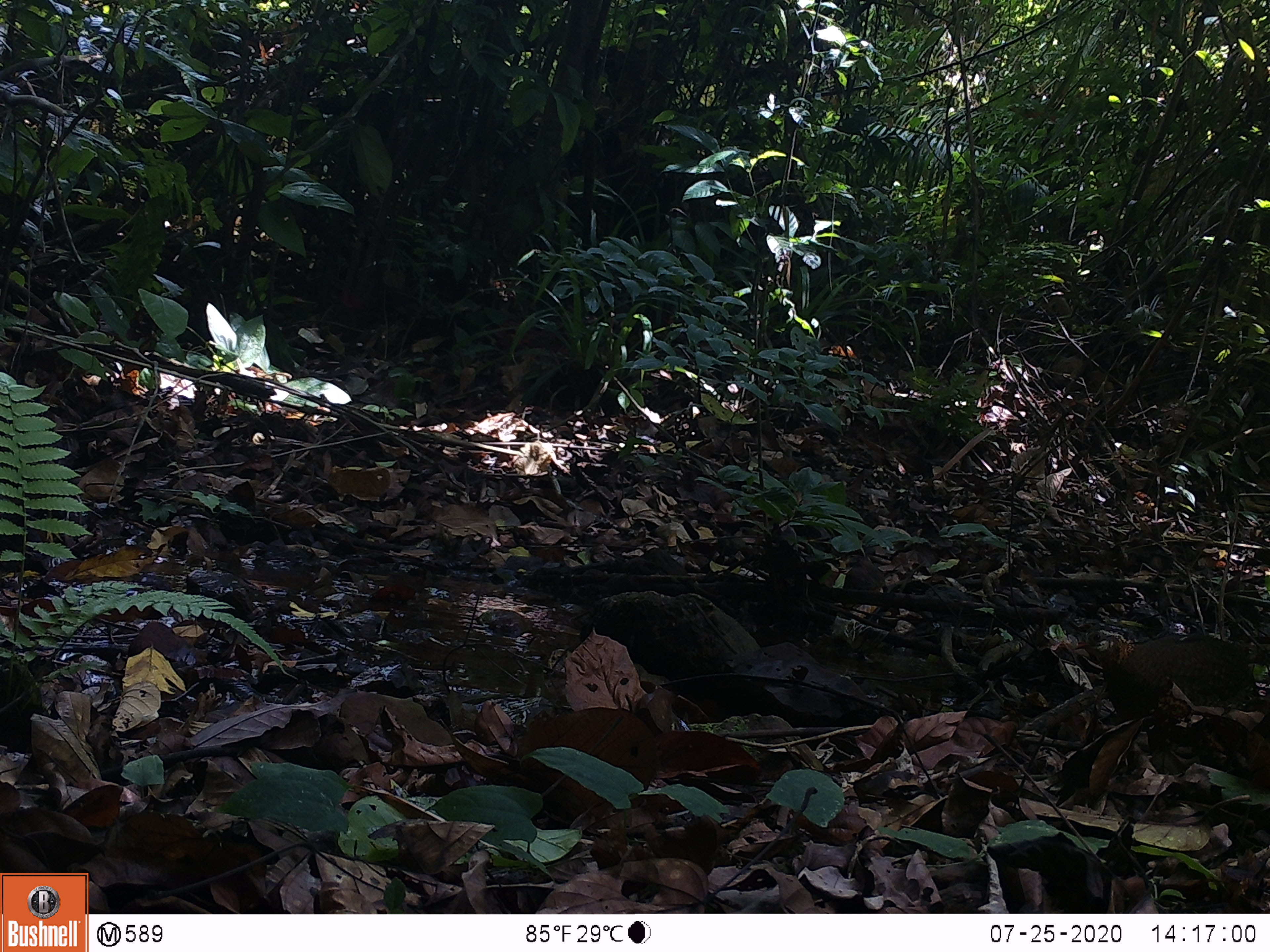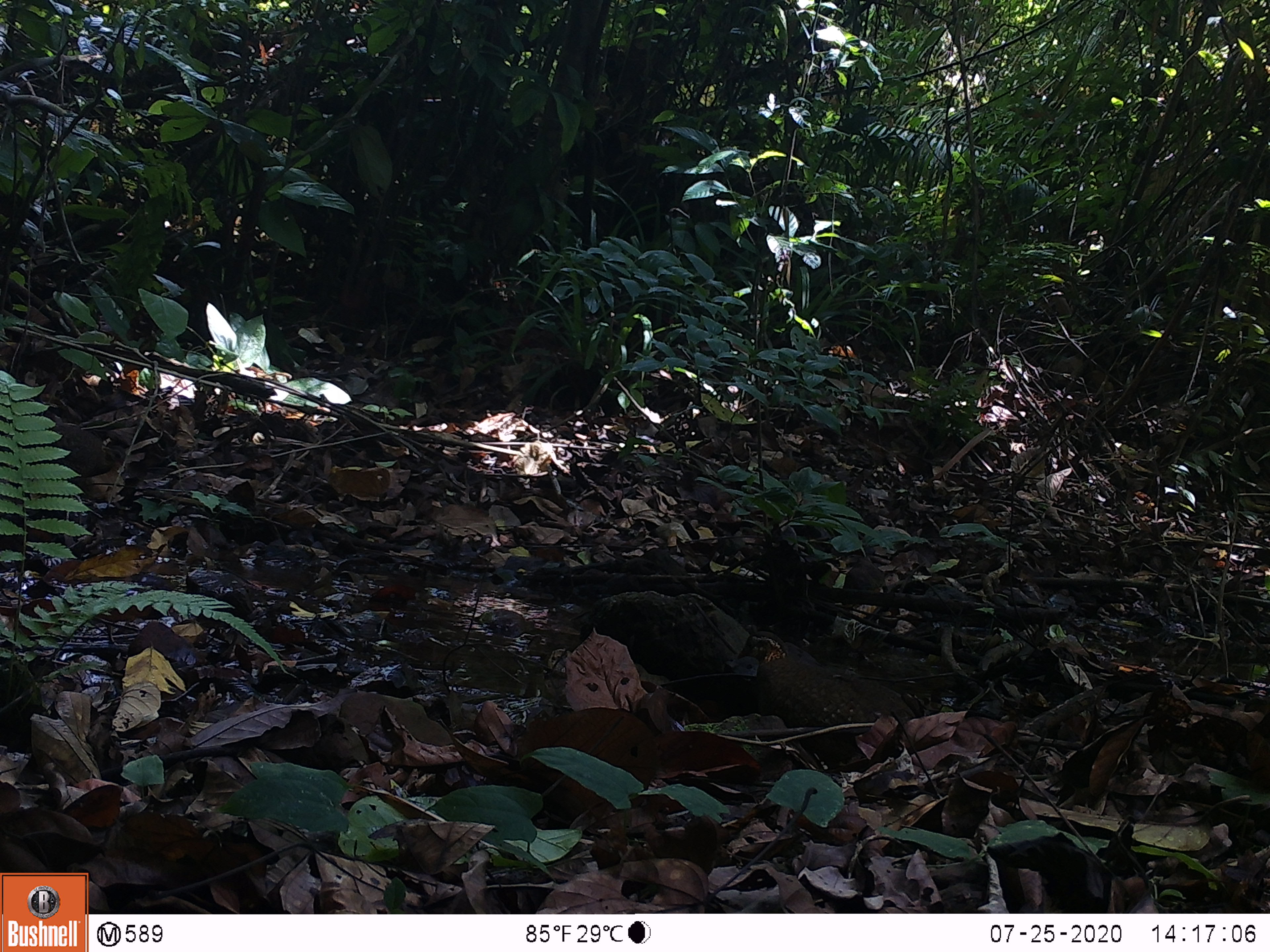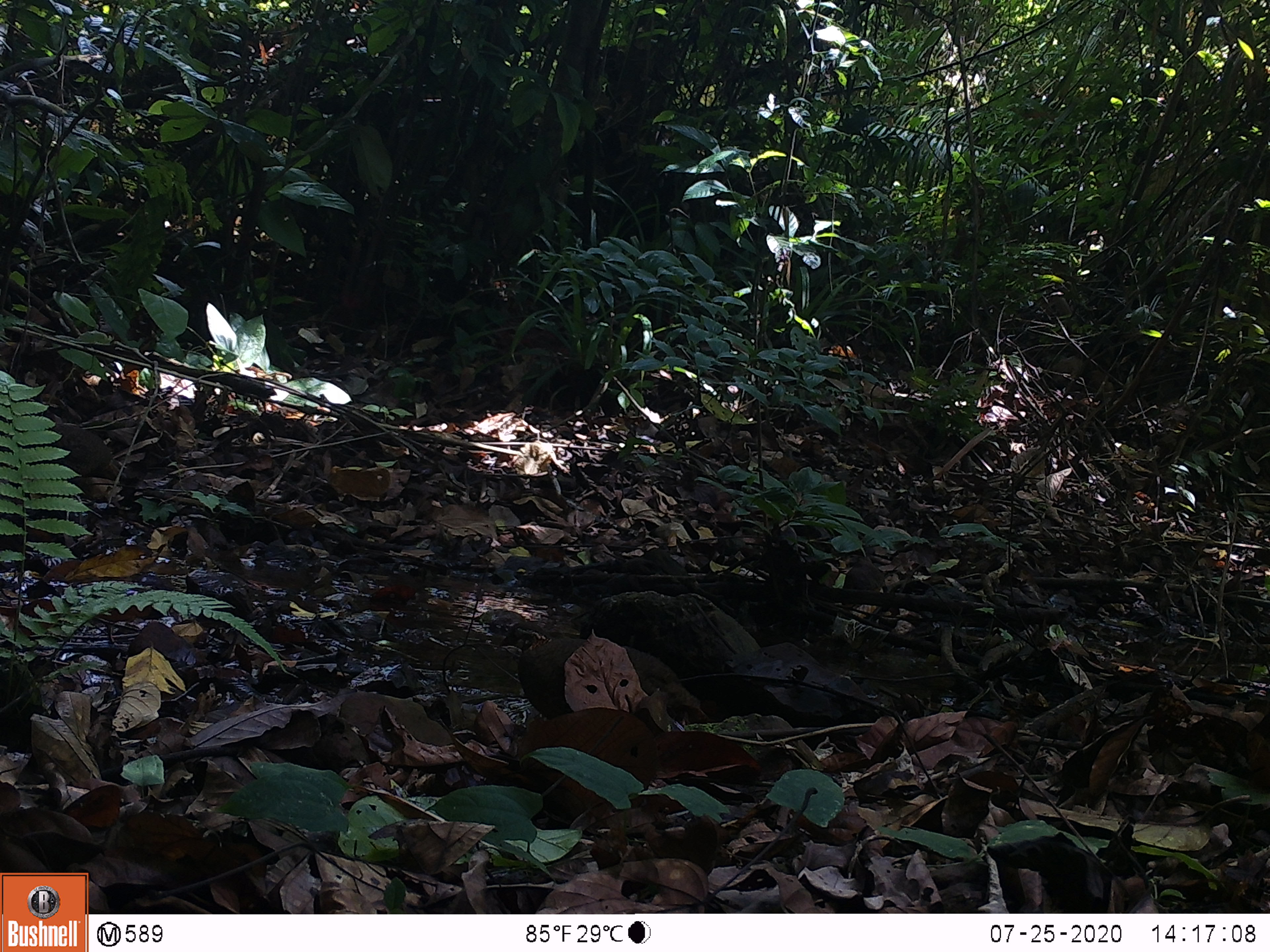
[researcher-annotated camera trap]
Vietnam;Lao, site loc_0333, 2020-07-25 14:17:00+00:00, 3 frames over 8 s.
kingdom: Animalia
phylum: Chordata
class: Aves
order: Galliformes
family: Phasianidae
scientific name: Phasianidae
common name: partridge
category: unidentified partridge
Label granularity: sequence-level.